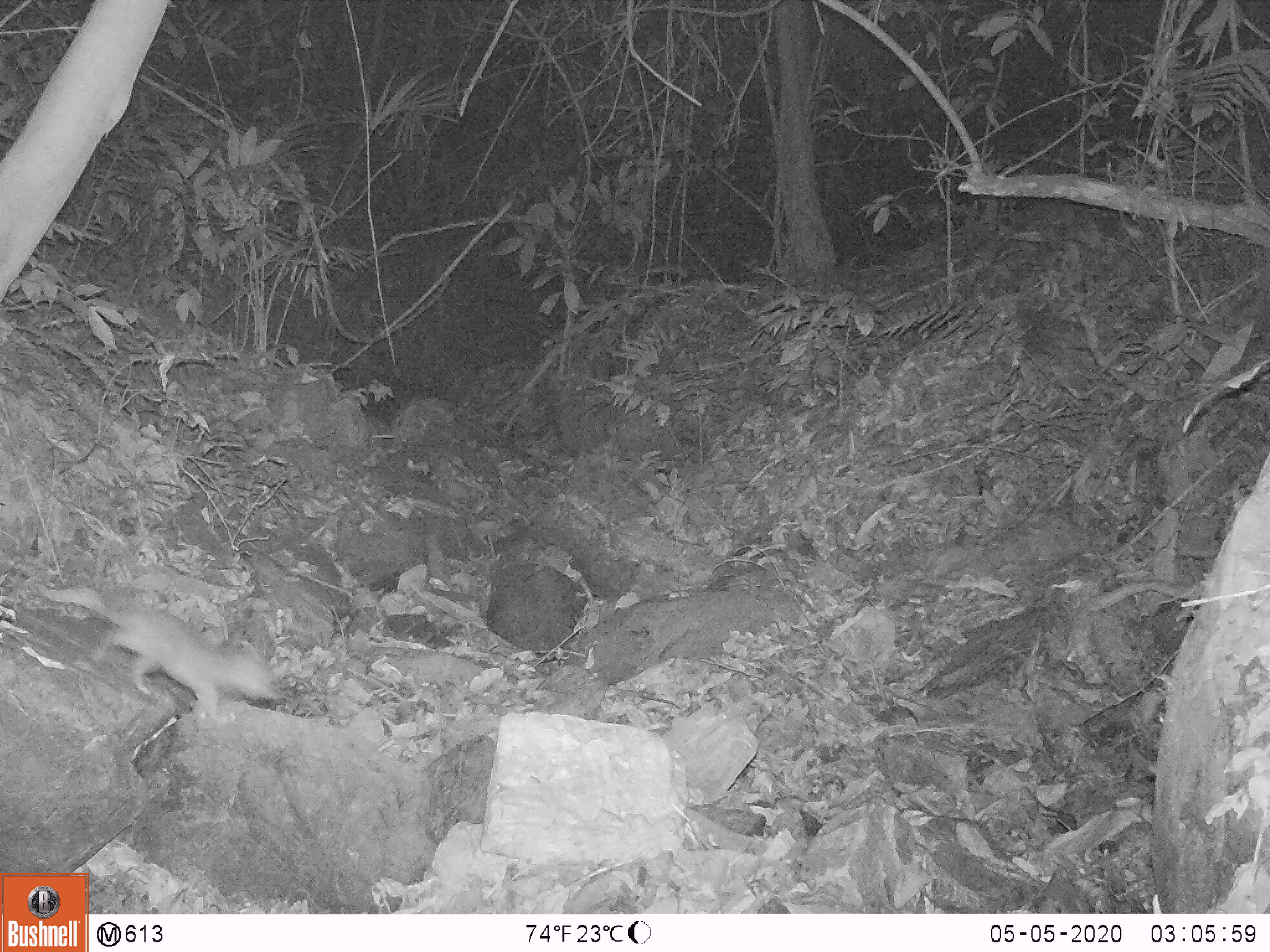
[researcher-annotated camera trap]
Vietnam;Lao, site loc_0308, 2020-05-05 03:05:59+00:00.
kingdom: Animalia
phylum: Chordata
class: Mammalia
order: Carnivora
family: Mustelidae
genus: Melogale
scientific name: Melogale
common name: ferret badger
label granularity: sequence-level